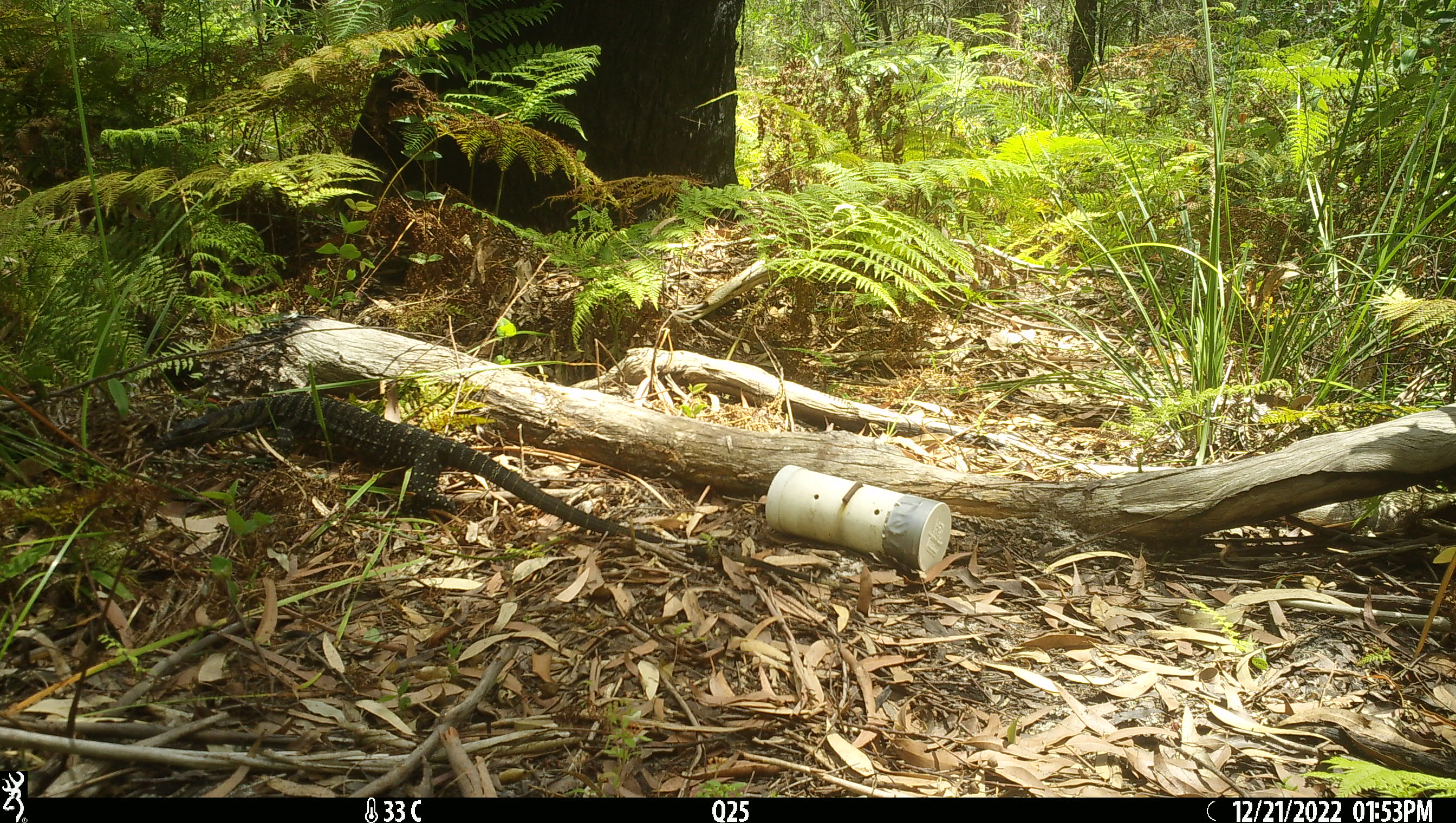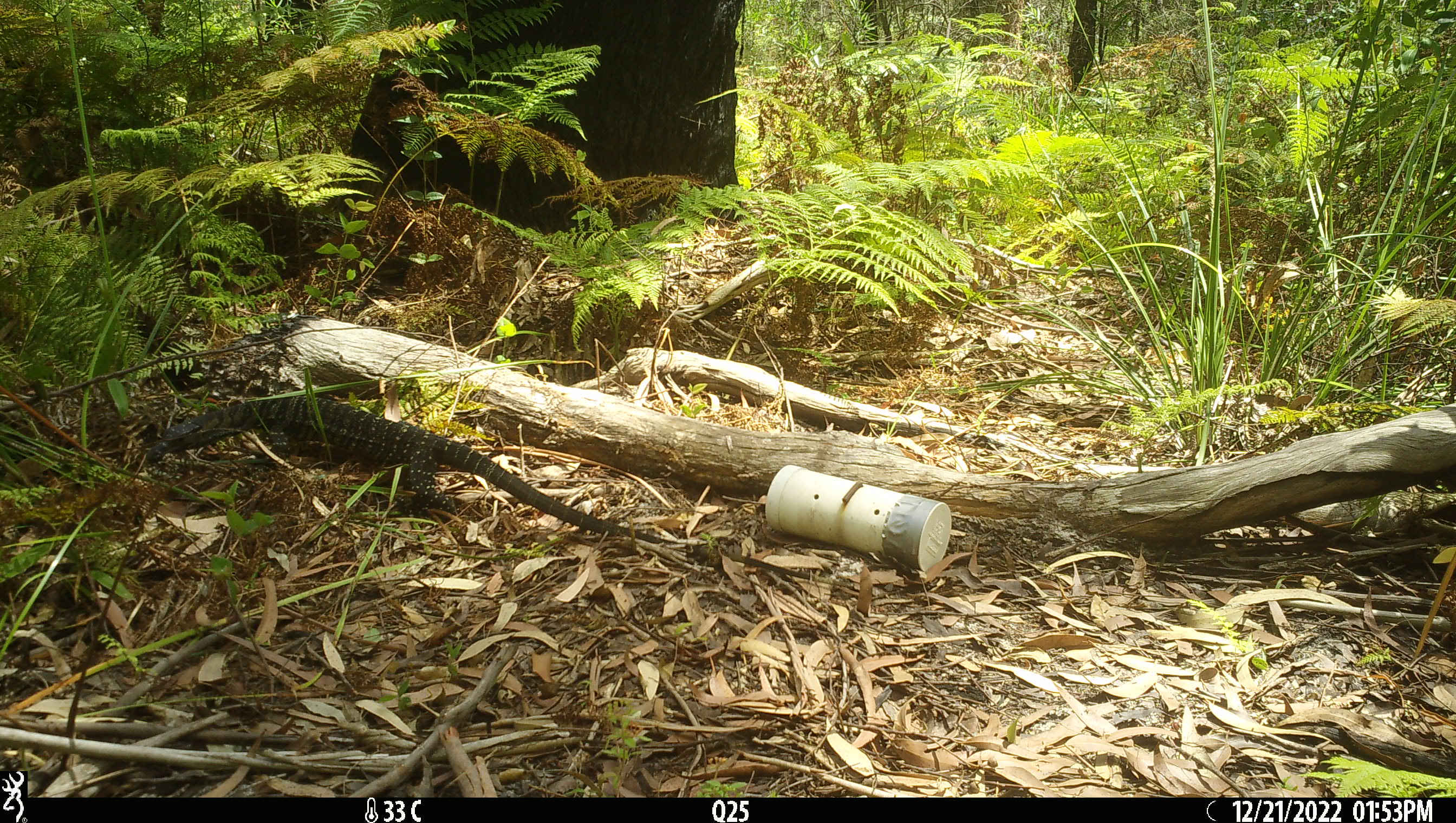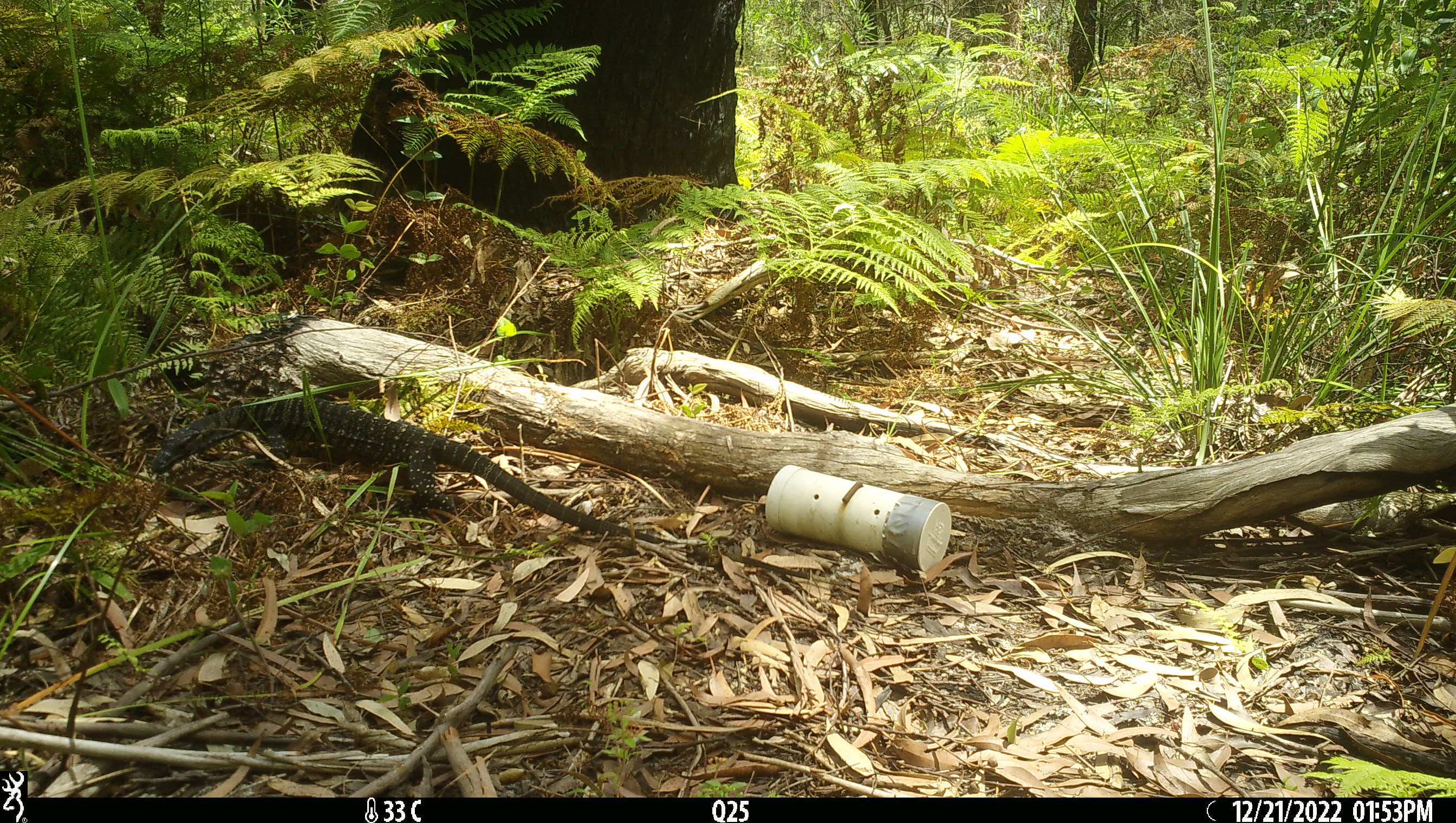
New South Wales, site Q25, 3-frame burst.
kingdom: Animalia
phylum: Chordata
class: Reptilia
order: Squamata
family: Varanidae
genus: Varanus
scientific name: Varanus varius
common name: lace monitor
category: goanna